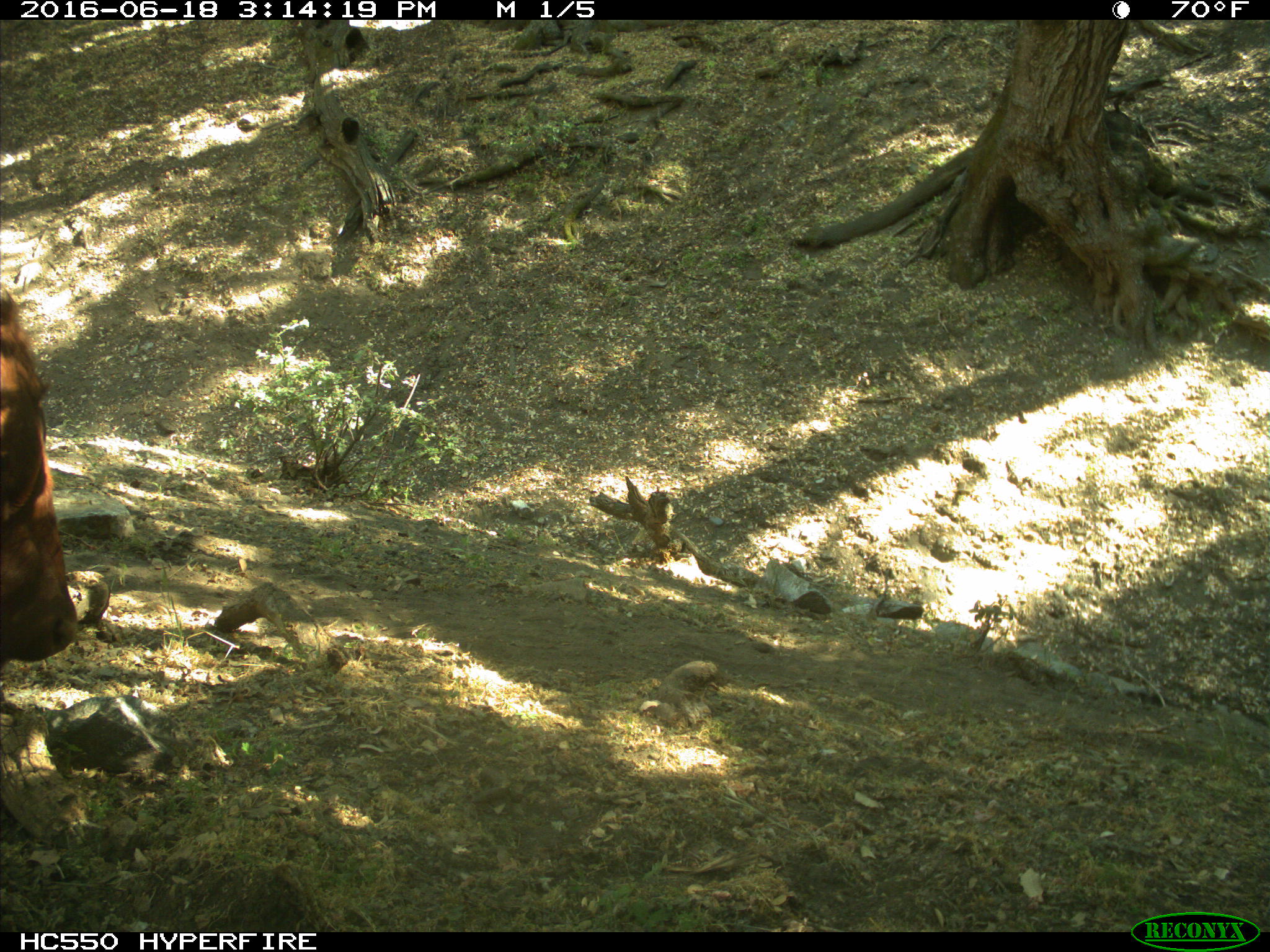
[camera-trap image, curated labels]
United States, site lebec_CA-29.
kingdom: Animalia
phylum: Chordata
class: Mammalia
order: Artiodactyla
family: Bovidae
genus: Bos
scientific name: Bos taurus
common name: domestic cow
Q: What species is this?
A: Bos taurus (domestic cow).